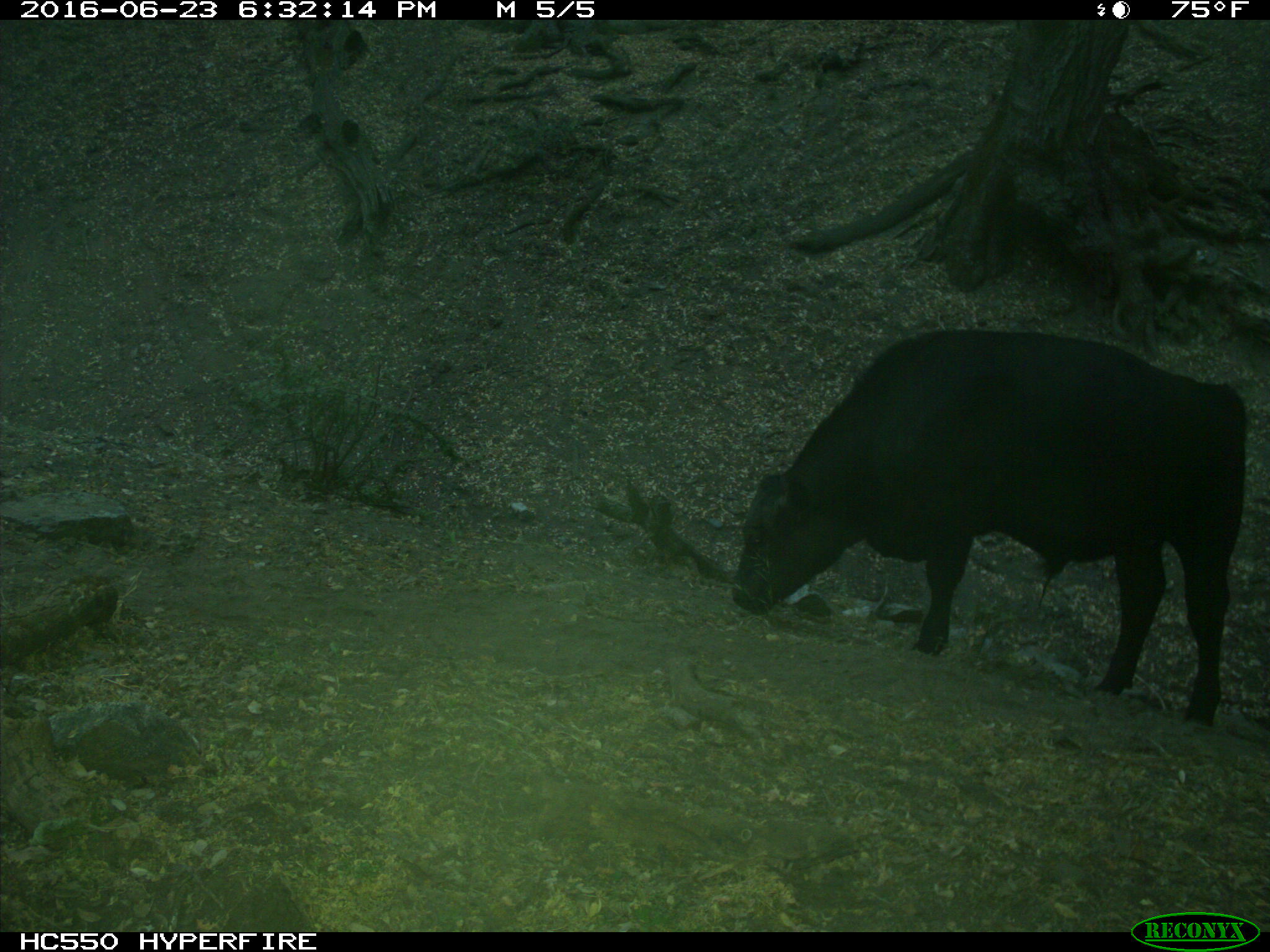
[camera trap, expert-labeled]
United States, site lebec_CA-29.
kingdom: Animalia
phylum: Chordata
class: Mammalia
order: Artiodactyla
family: Bovidae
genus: Bos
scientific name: Bos taurus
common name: domestic cow